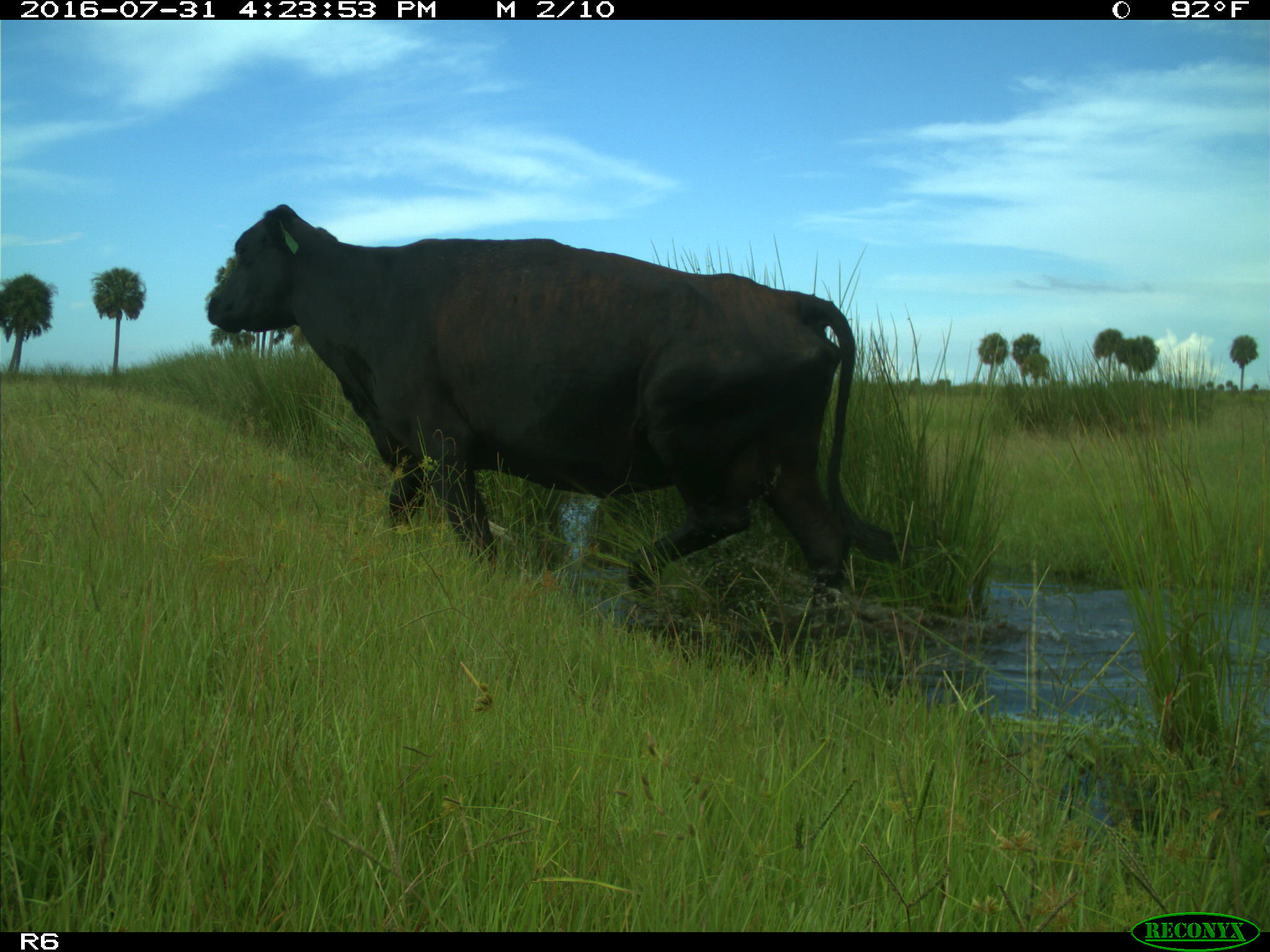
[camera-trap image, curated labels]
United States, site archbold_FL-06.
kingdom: Animalia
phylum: Chordata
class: Mammalia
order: Artiodactyla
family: Bovidae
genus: Bos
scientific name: Bos taurus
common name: domestic cow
Bos taurus (domestic cow).